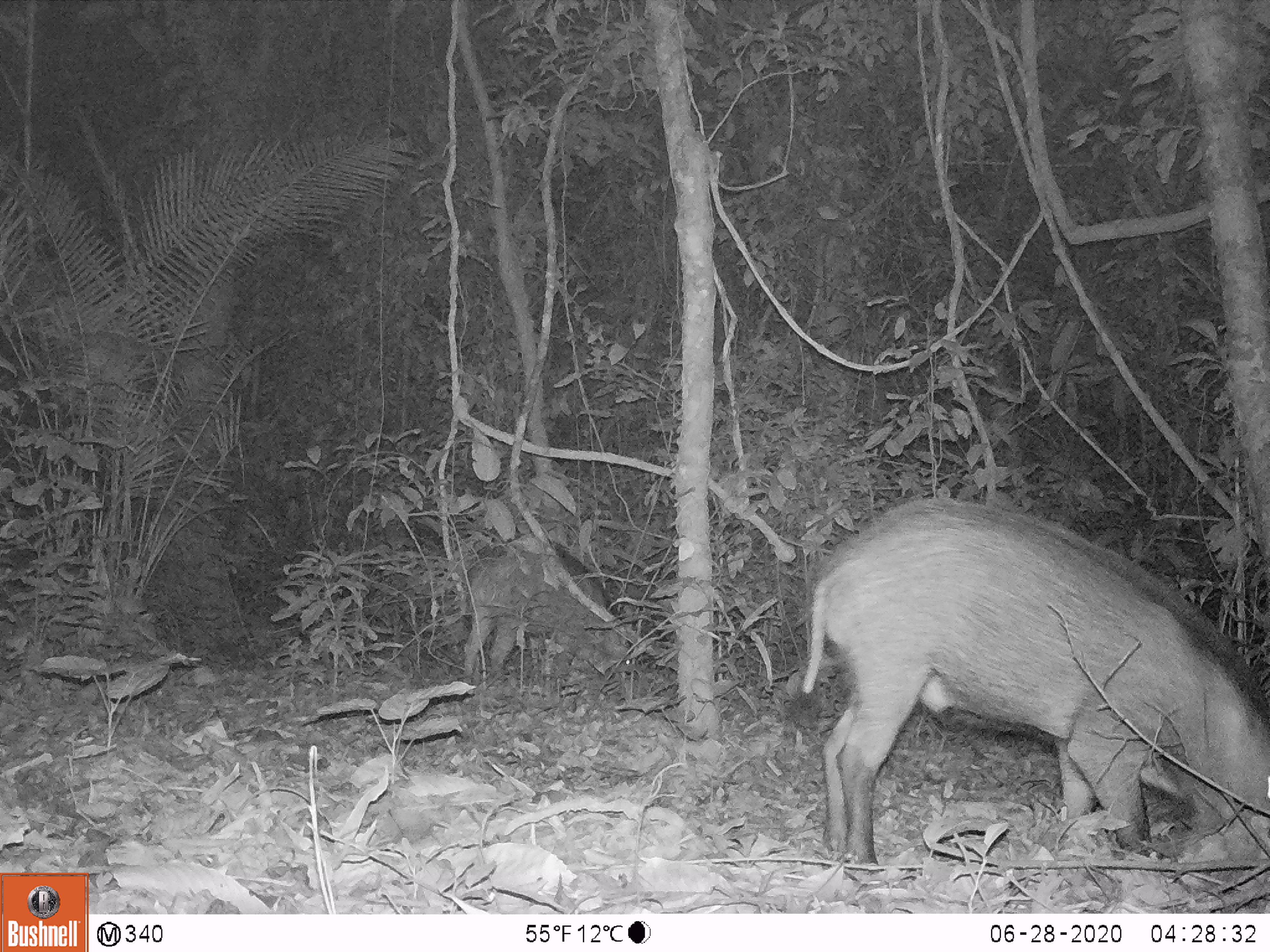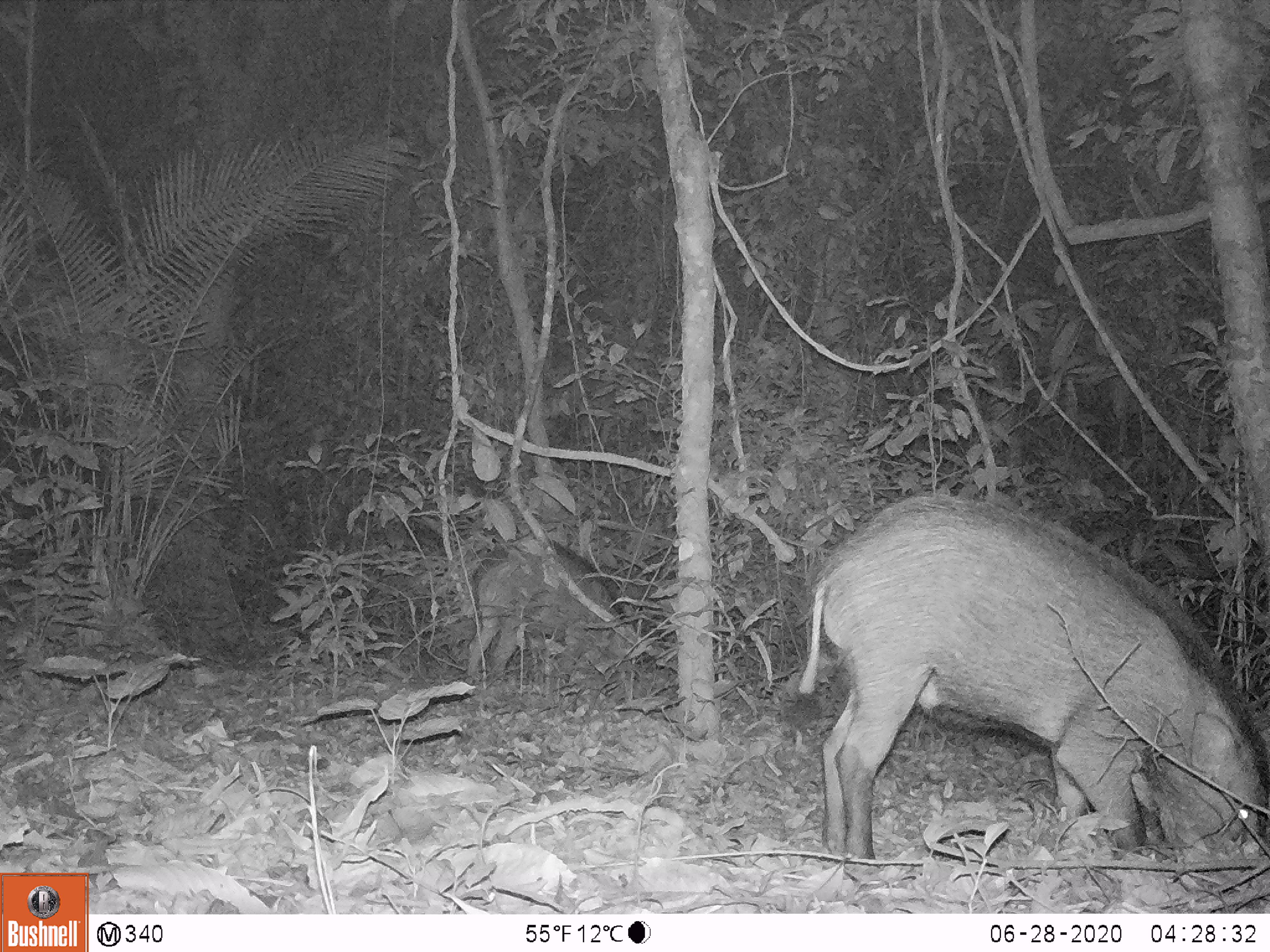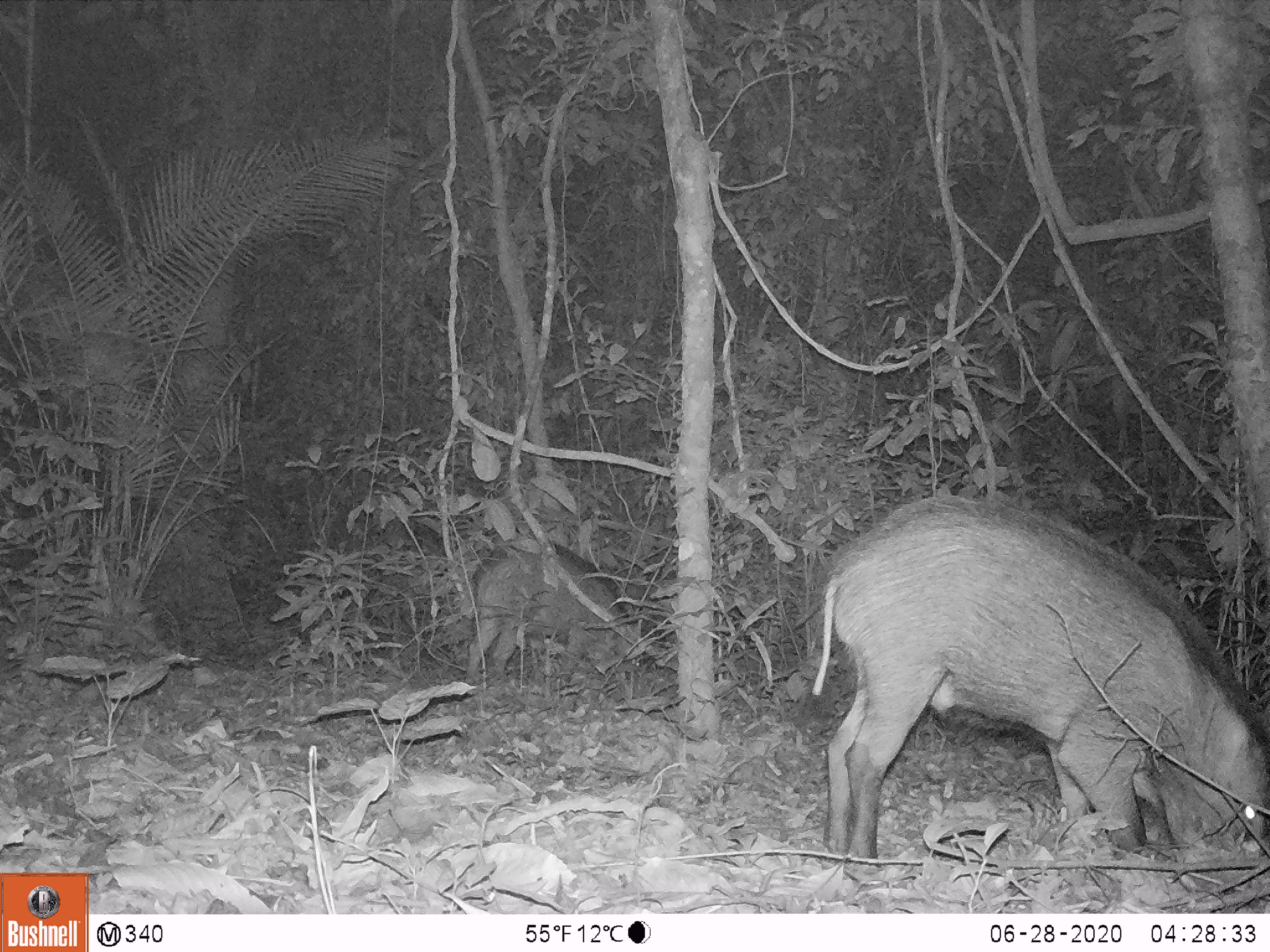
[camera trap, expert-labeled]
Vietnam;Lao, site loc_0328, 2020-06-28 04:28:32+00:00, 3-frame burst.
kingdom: Animalia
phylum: Chordata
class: Mammalia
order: Artiodactyla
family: Suidae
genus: Sus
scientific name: Sus scrofa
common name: eurasian wild pig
Eurasian wild pig (Sus scrofa). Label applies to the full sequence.